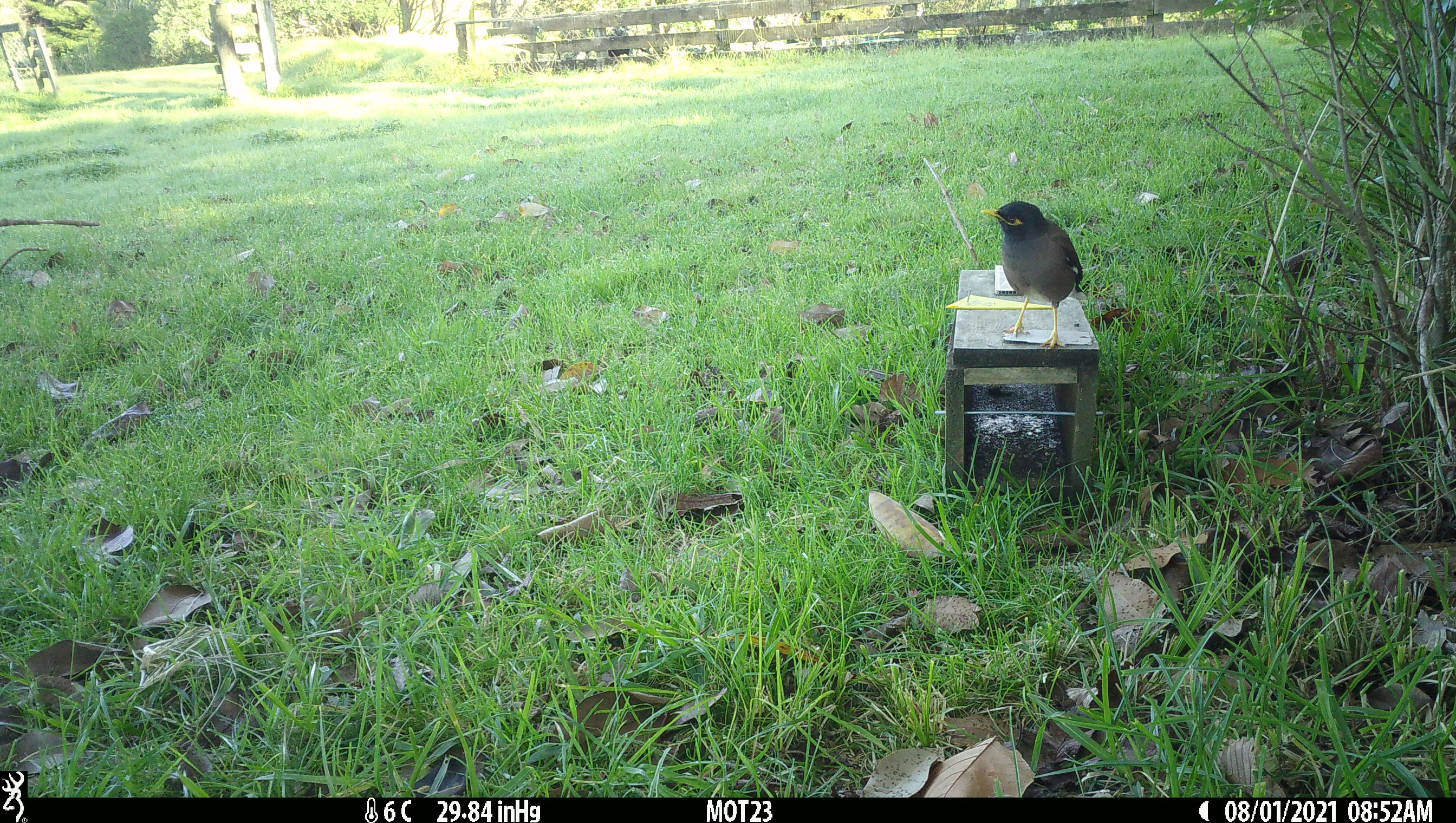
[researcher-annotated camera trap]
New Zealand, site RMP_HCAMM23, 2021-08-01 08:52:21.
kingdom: Animalia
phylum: Chordata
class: Aves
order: Passeriformes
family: Sturnidae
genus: Acridotheres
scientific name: Acridotheres tristis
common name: common myna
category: myna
Myna (common myna) (Acridotheres tristis).